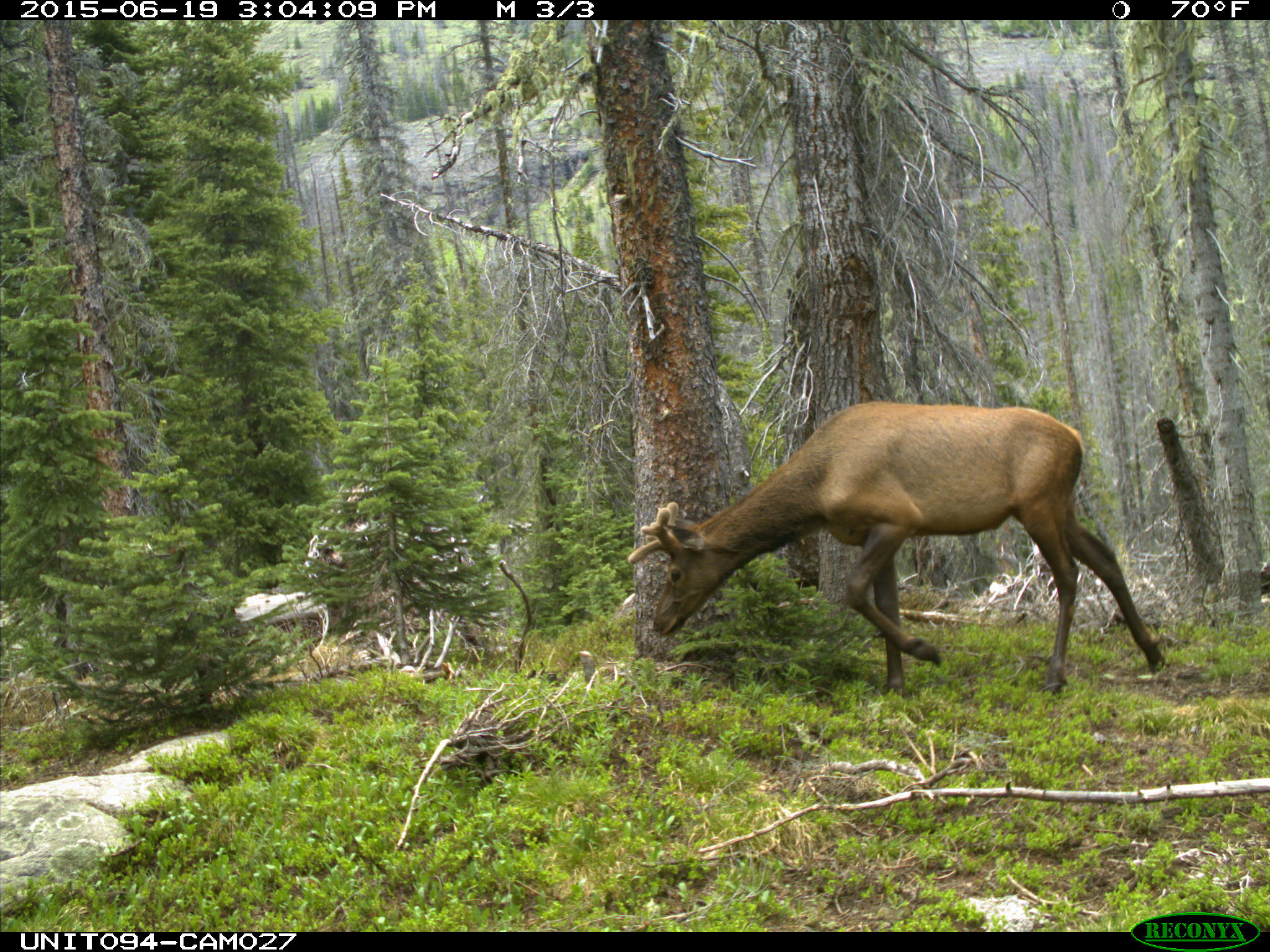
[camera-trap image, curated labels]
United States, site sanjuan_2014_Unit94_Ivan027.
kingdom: Animalia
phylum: Chordata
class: Mammalia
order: Artiodactyla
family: Cervidae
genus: Cervus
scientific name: Cervus elaphus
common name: red deer